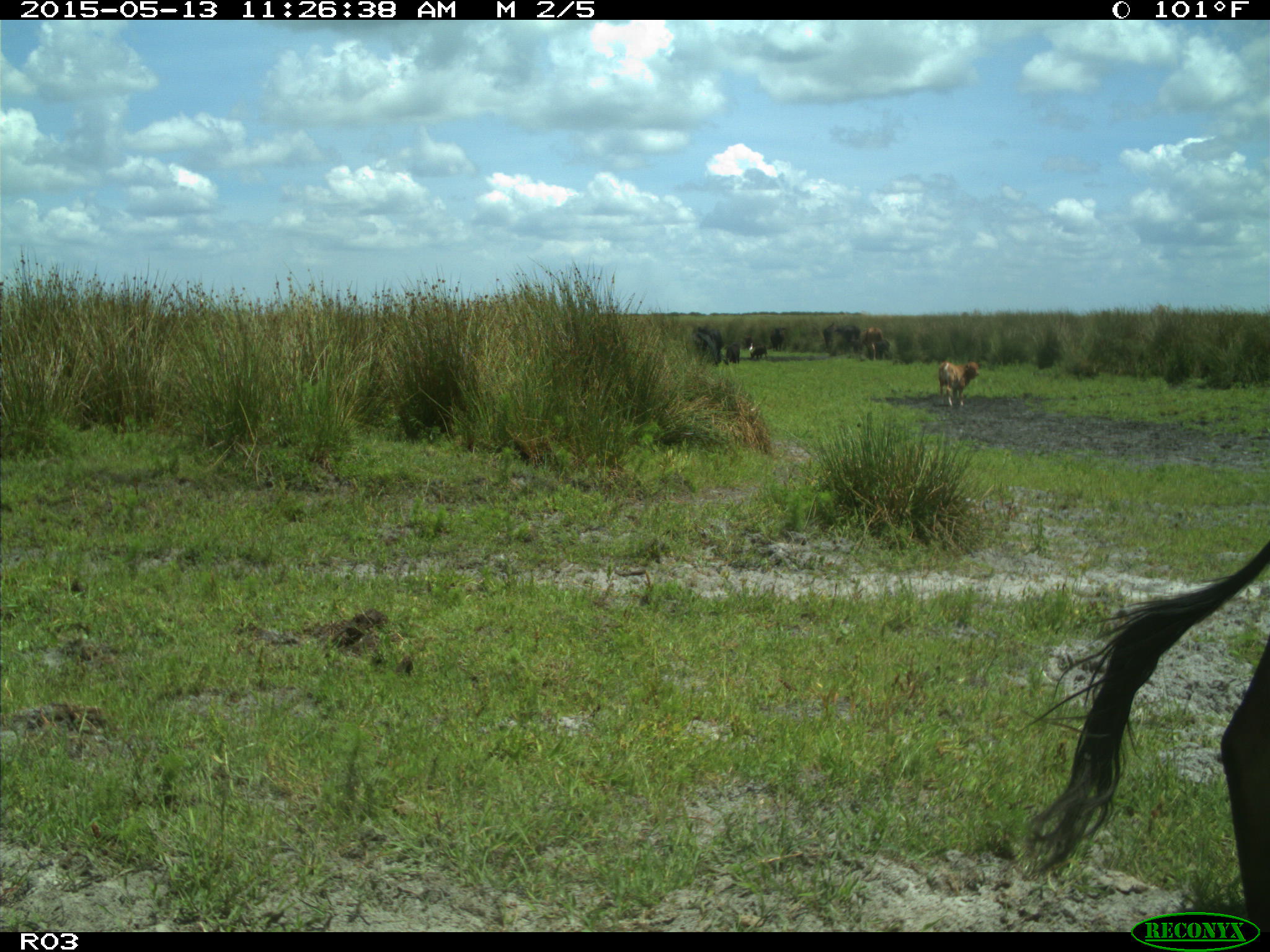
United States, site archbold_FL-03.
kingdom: Animalia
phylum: Chordata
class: Mammalia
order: Artiodactyla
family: Bovidae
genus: Bos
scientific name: Bos taurus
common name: domestic cow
Bos taurus (domestic cow).